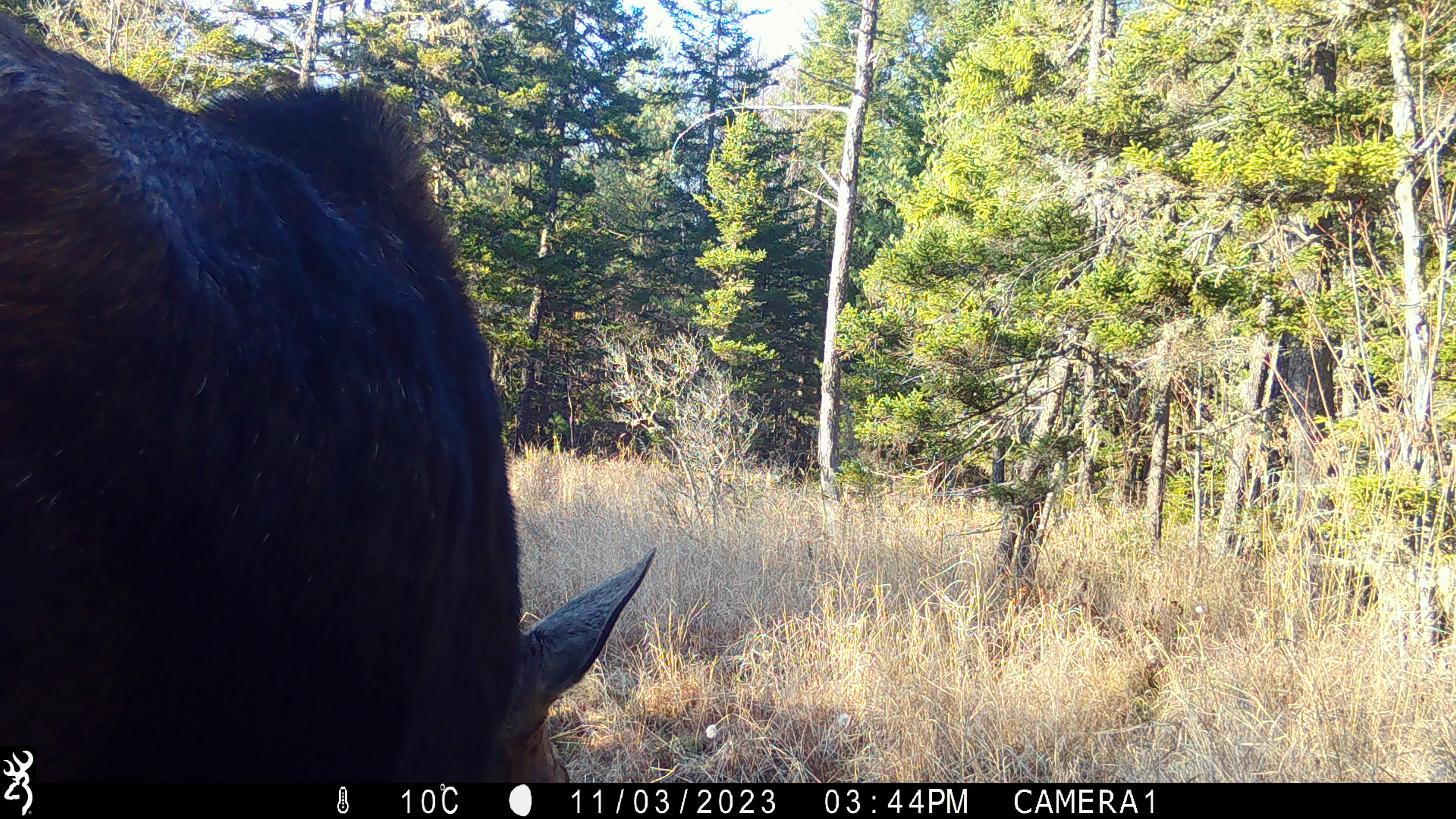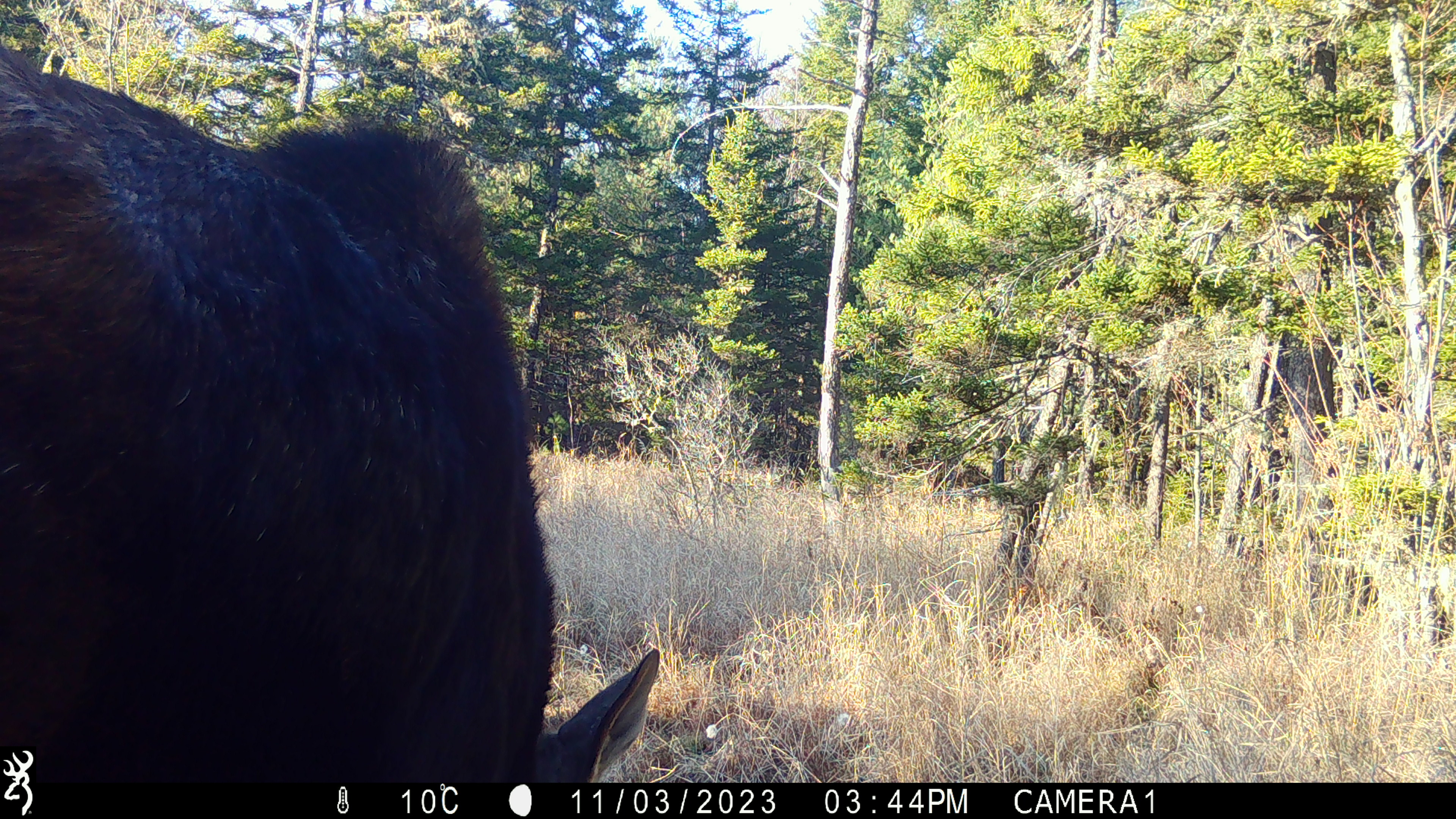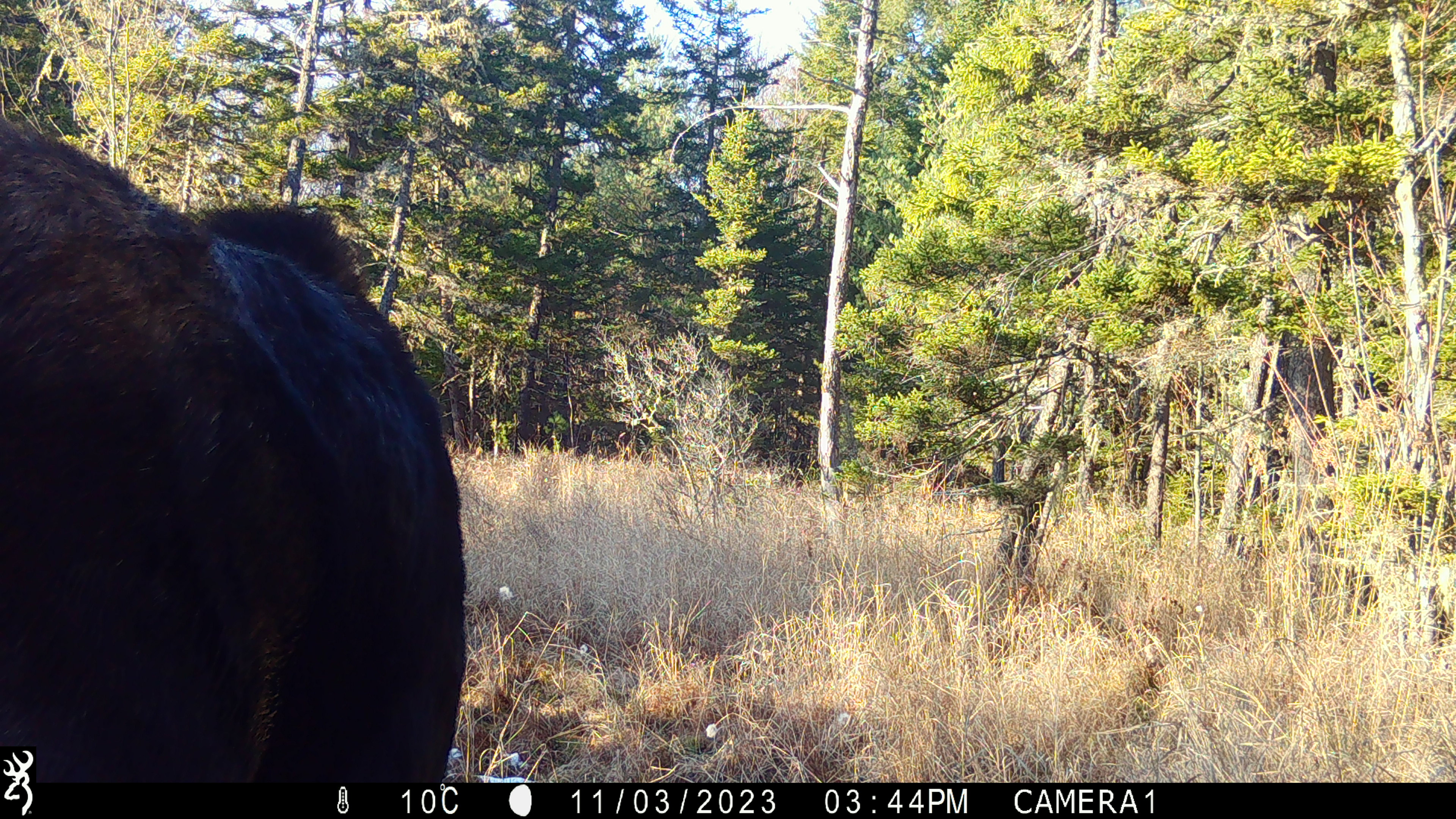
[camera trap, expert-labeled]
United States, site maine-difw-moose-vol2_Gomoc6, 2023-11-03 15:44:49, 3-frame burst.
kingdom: Animalia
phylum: Chordata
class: Mammalia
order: Artiodactyla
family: Cervidae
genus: Alces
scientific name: Alces alces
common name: moose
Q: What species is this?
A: Moose (Alces alces).